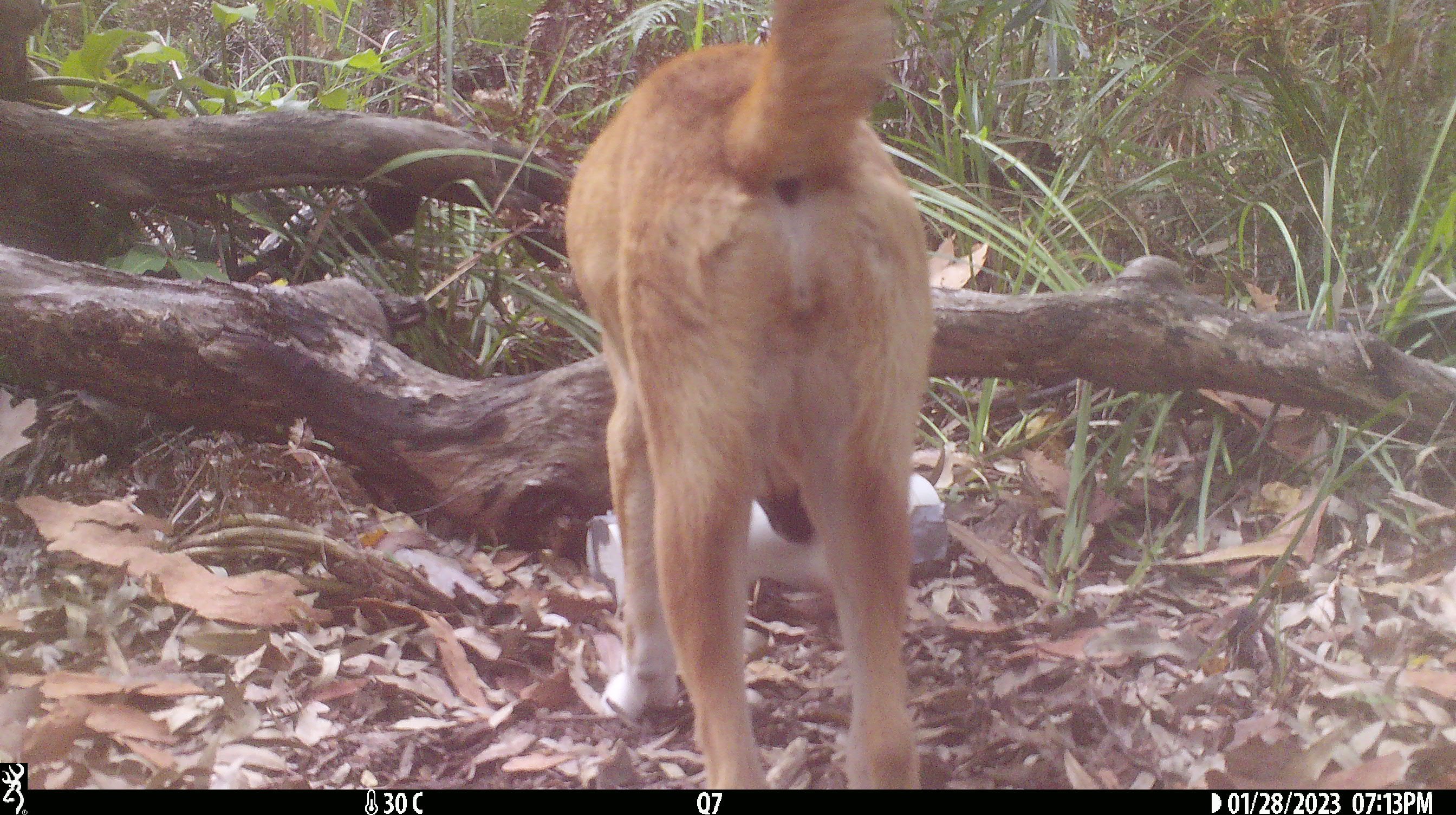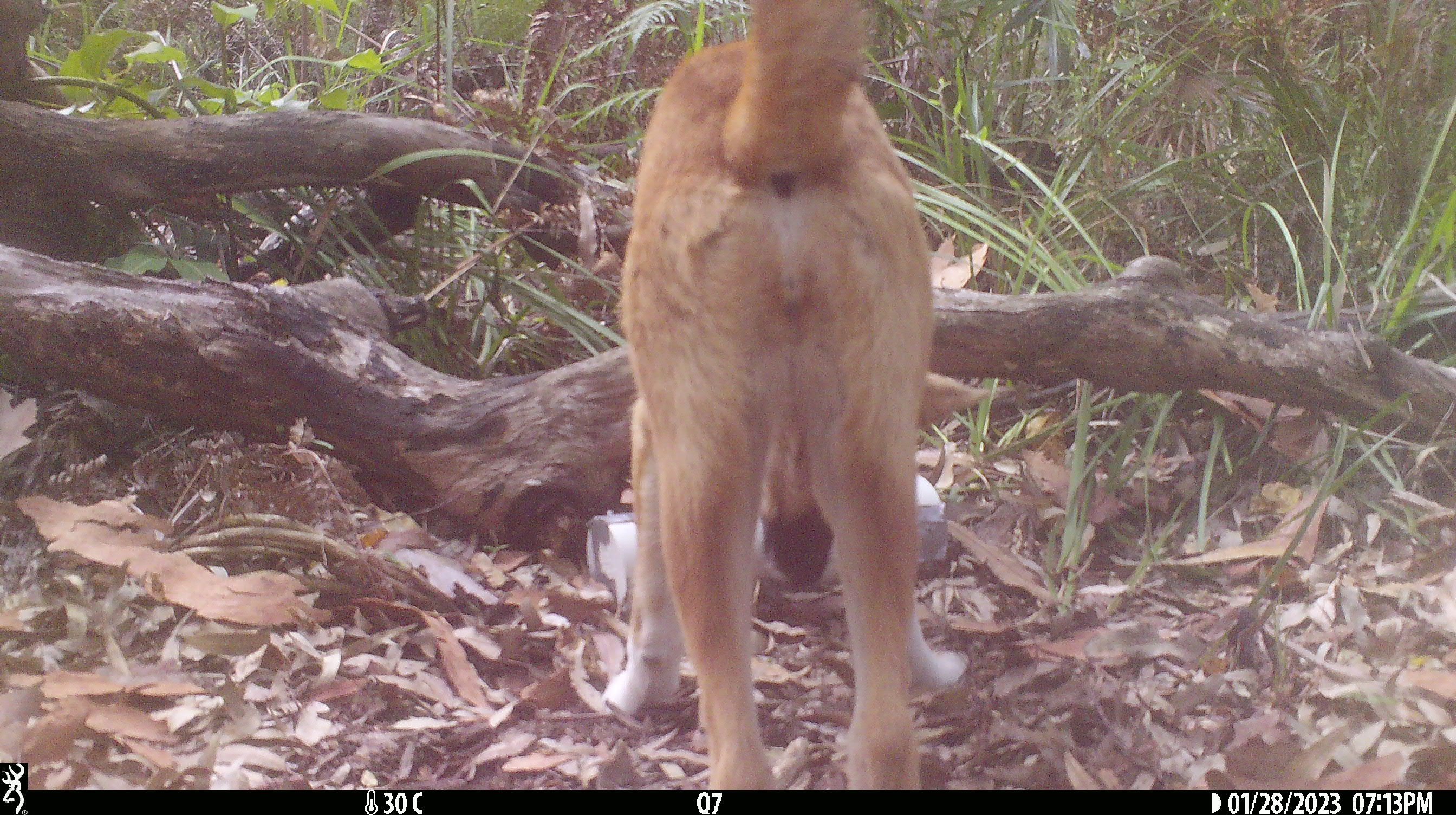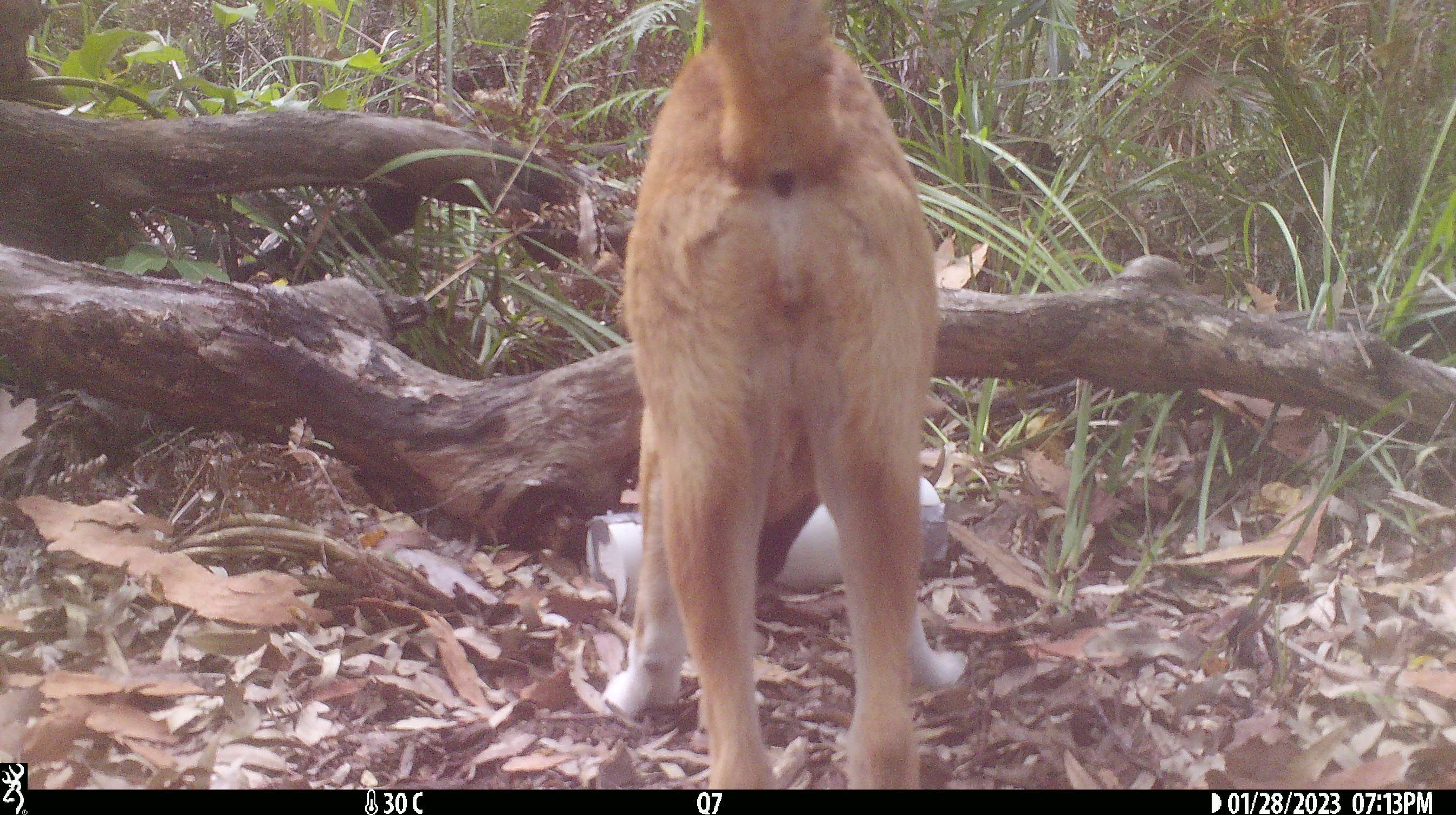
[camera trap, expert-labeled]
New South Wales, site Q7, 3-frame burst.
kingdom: Animalia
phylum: Chordata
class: Mammalia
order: Carnivora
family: Canidae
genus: Canis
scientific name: Canis familiaris dingo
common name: dingo